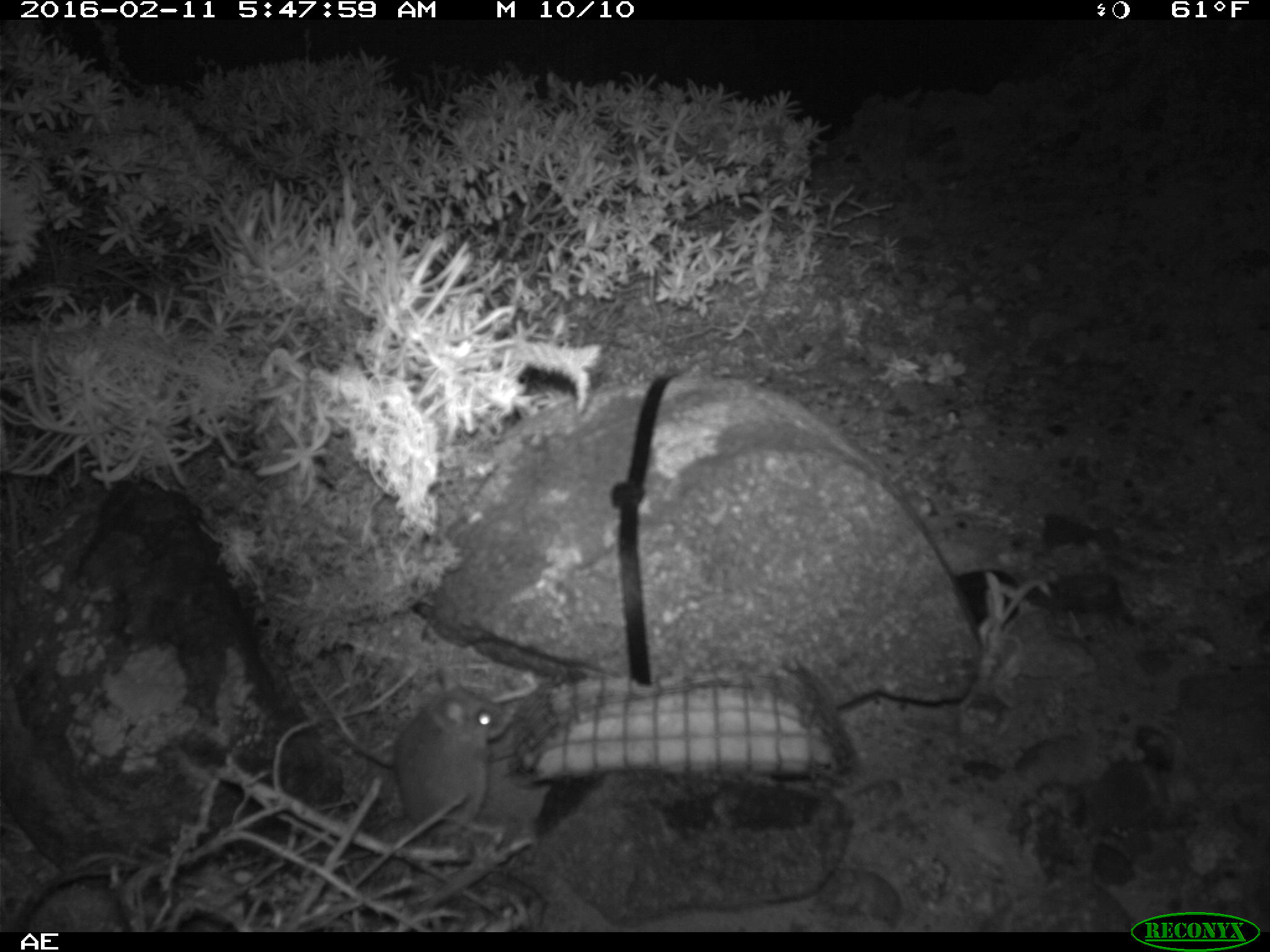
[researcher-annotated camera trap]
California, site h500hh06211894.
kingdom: Animalia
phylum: Chordata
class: Mammalia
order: Rodentia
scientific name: Rodentia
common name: rodent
Rodent (Rodentia).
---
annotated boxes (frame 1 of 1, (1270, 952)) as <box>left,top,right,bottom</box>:
rodent: <box>395,667,509,837</box>